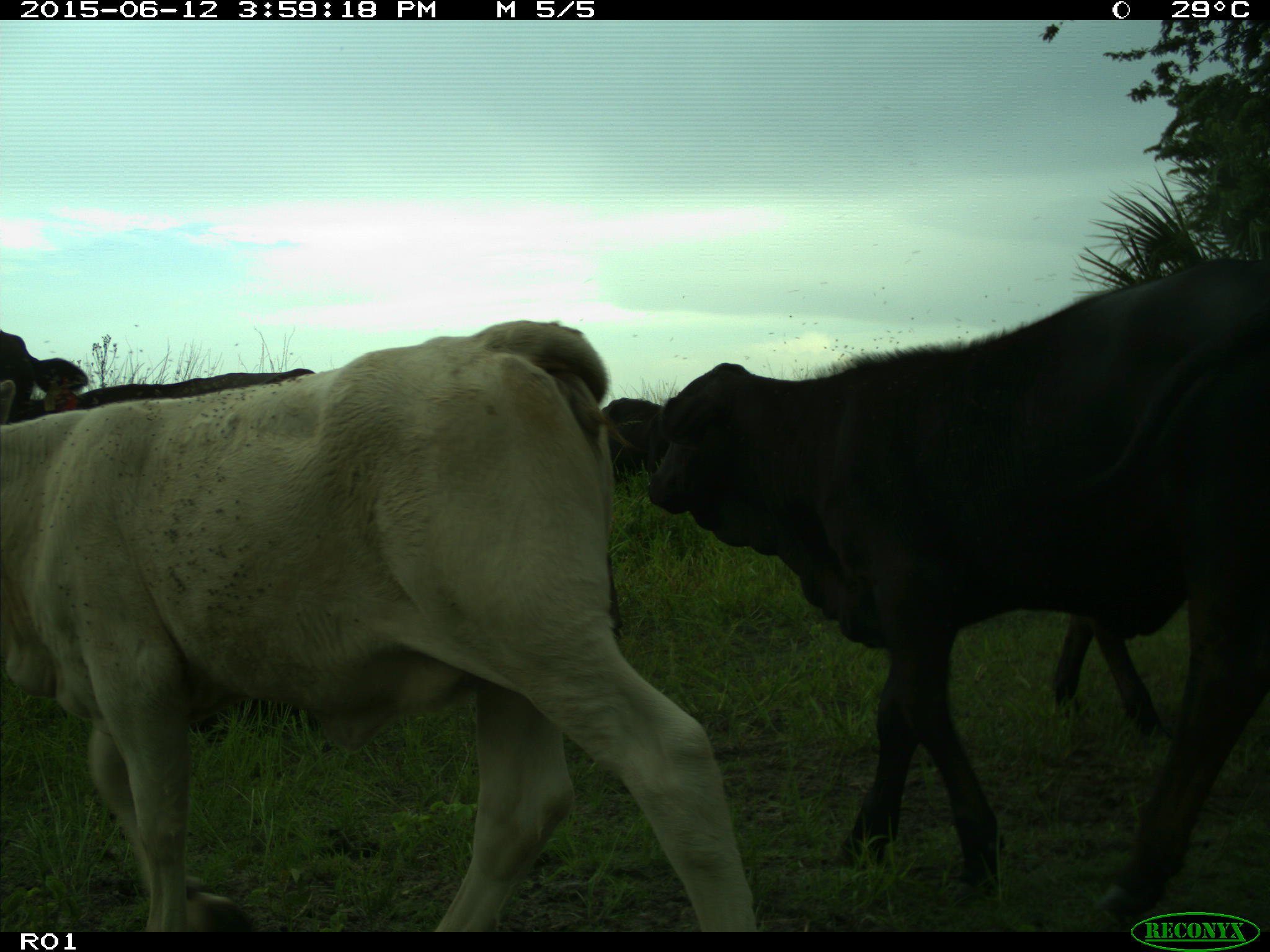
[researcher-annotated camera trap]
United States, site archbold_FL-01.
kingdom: Animalia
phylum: Chordata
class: Mammalia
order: Artiodactyla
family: Bovidae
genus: Bos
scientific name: Bos taurus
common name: domestic cow